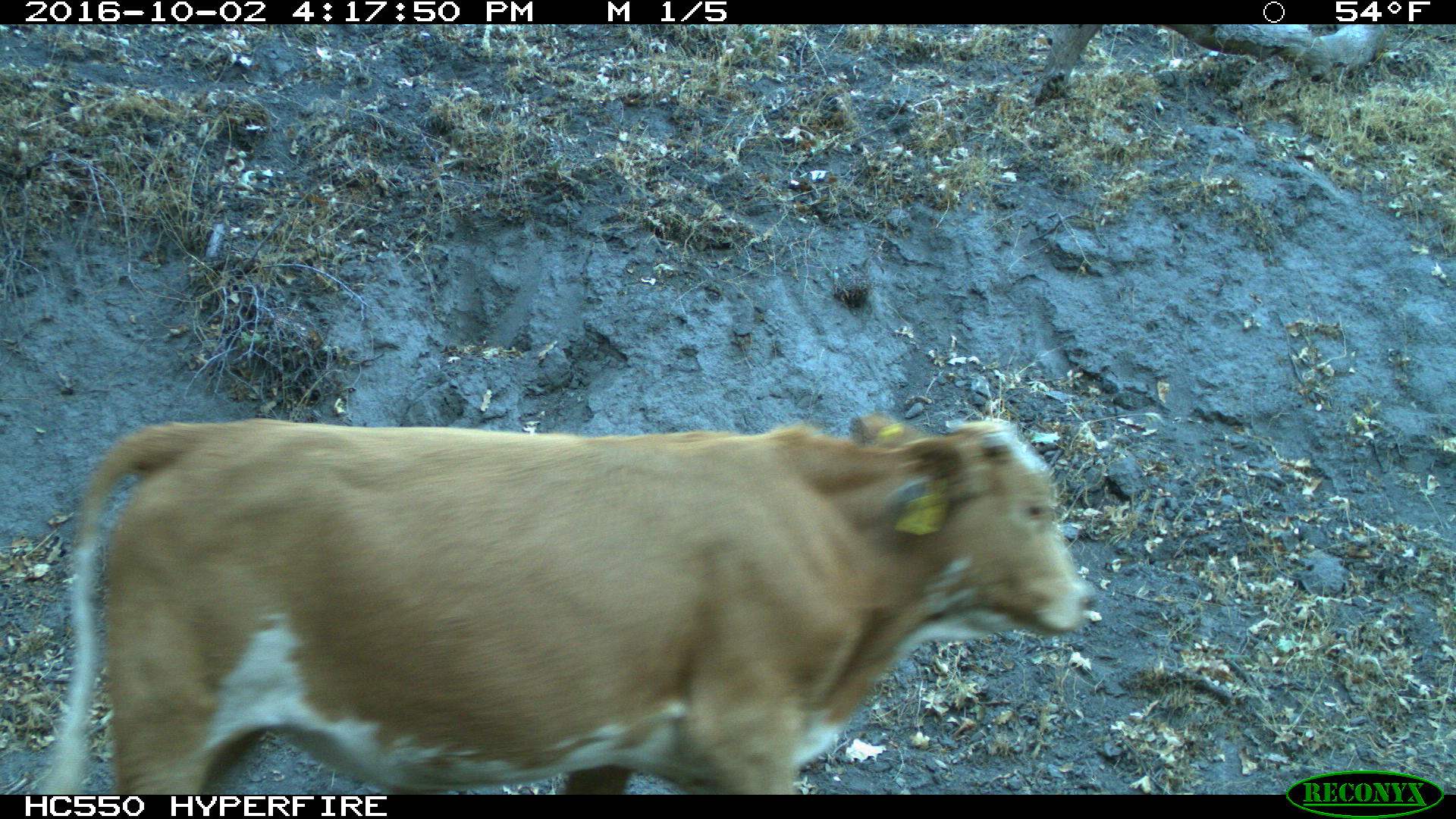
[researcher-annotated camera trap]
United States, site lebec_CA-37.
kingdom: Animalia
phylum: Chordata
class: Mammalia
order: Artiodactyla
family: Bovidae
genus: Bos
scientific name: Bos taurus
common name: domestic cow